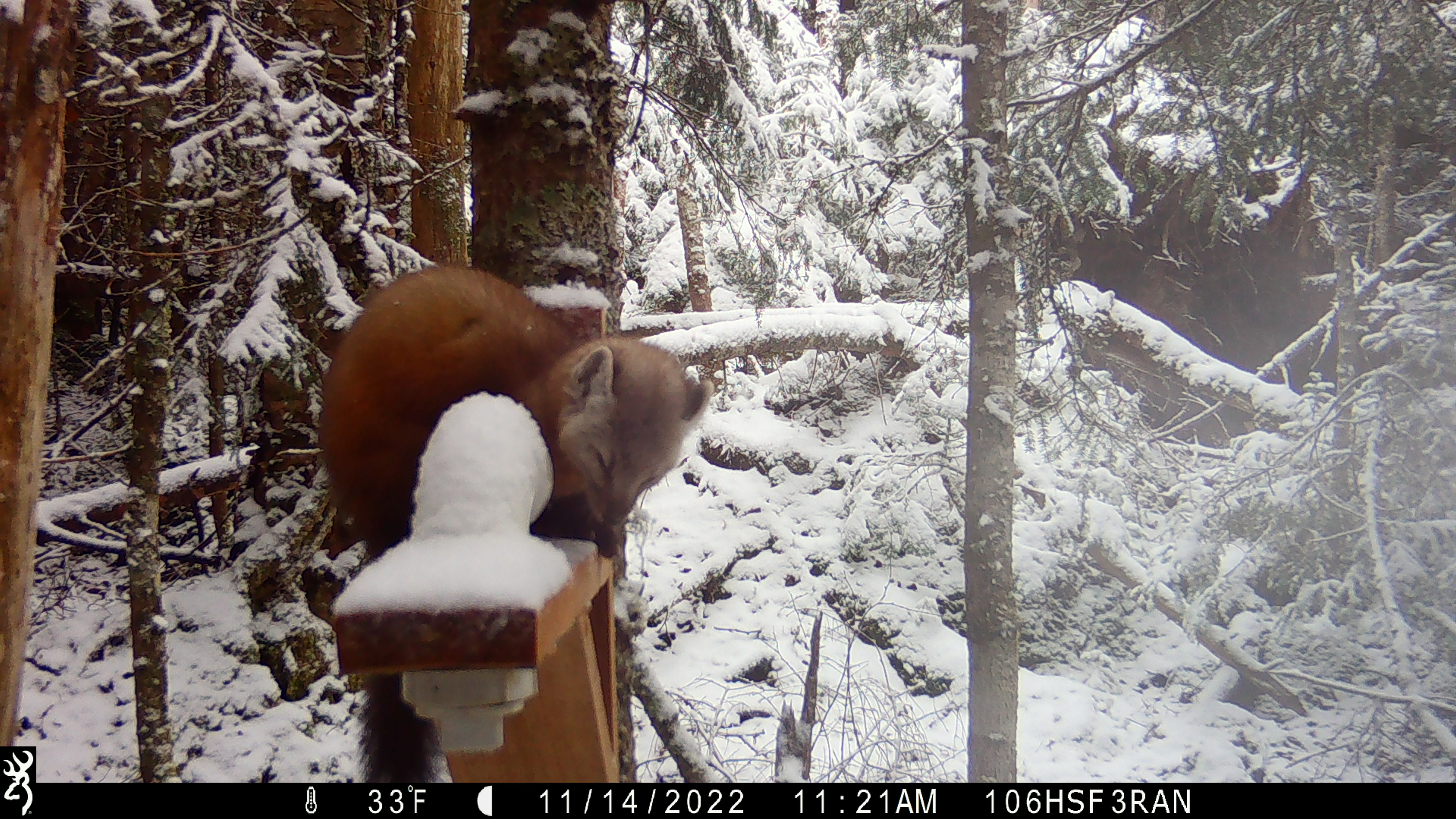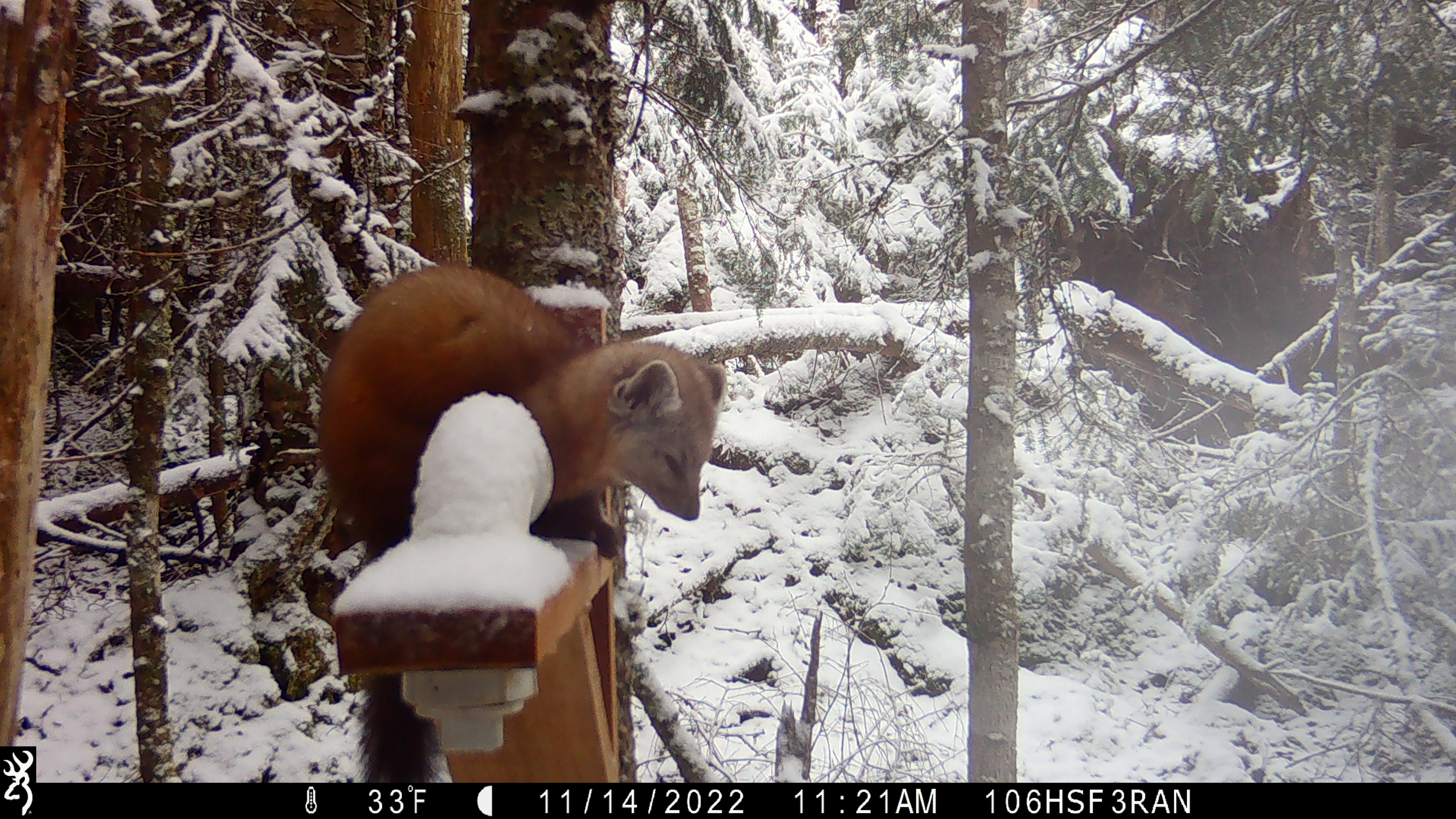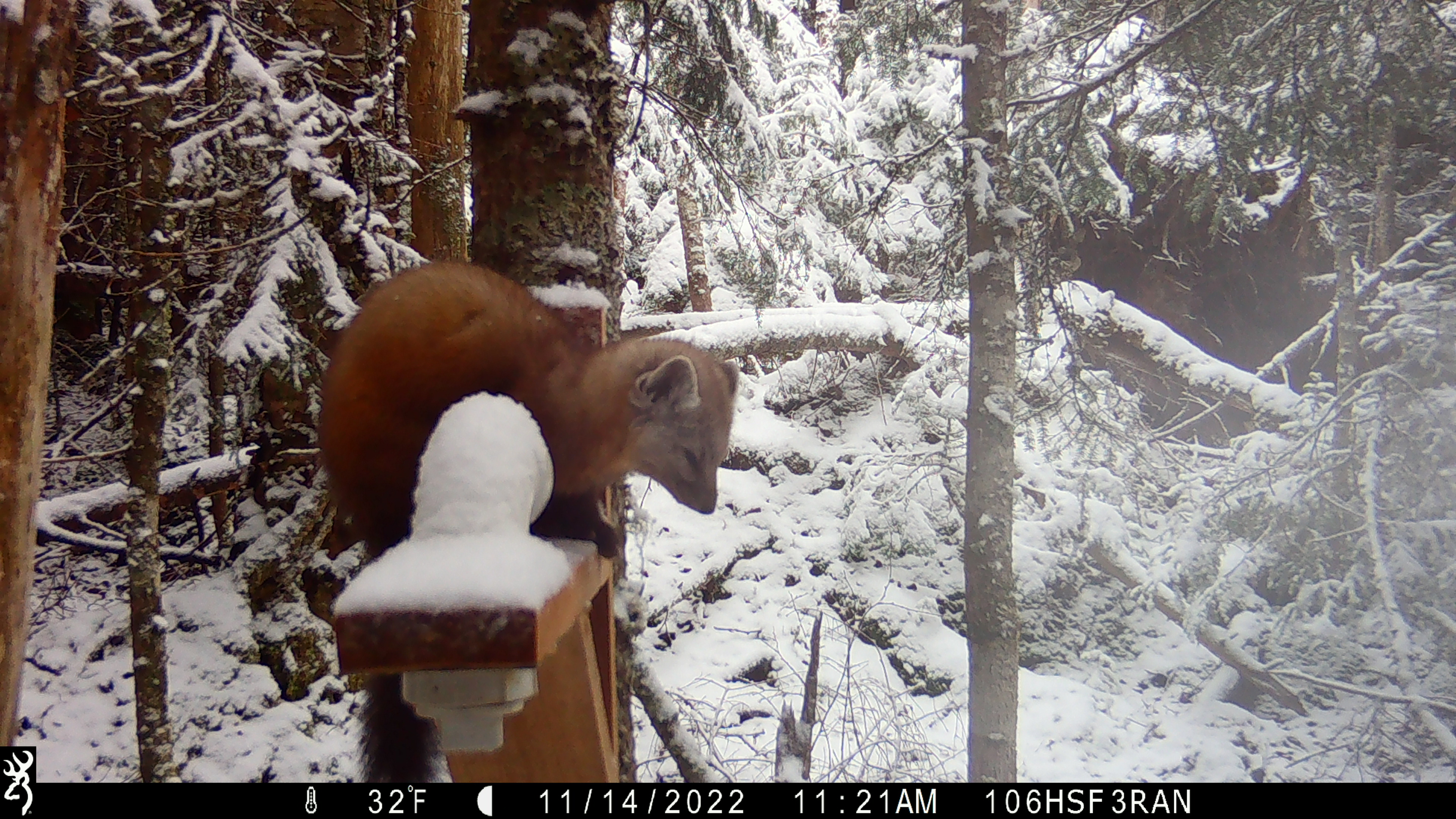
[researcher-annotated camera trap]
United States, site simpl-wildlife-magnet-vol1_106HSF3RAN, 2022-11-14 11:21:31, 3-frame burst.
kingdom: Animalia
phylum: Chordata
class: Mammalia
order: Carnivora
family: Mustelidae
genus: Martes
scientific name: Martes americana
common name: american marten